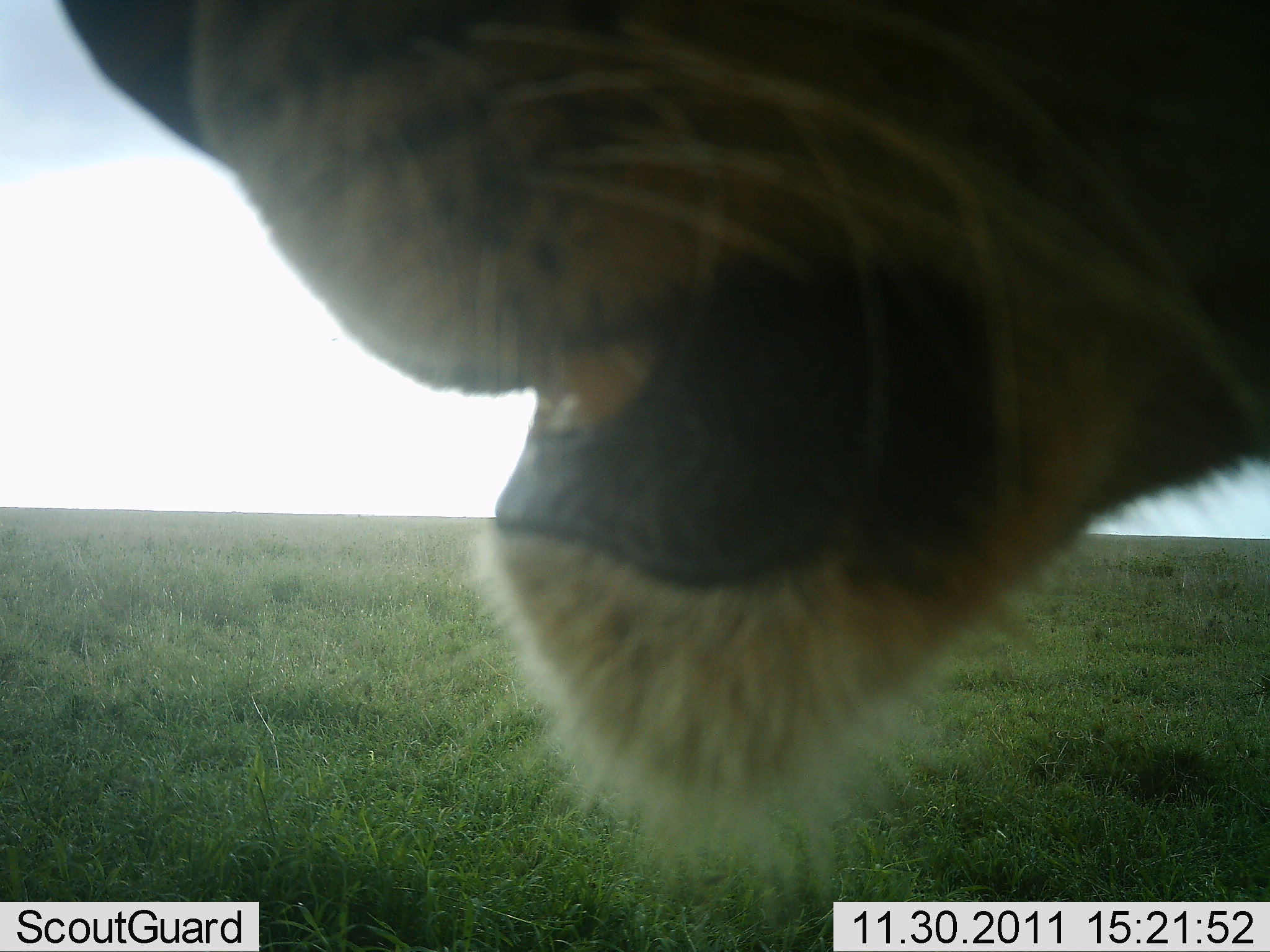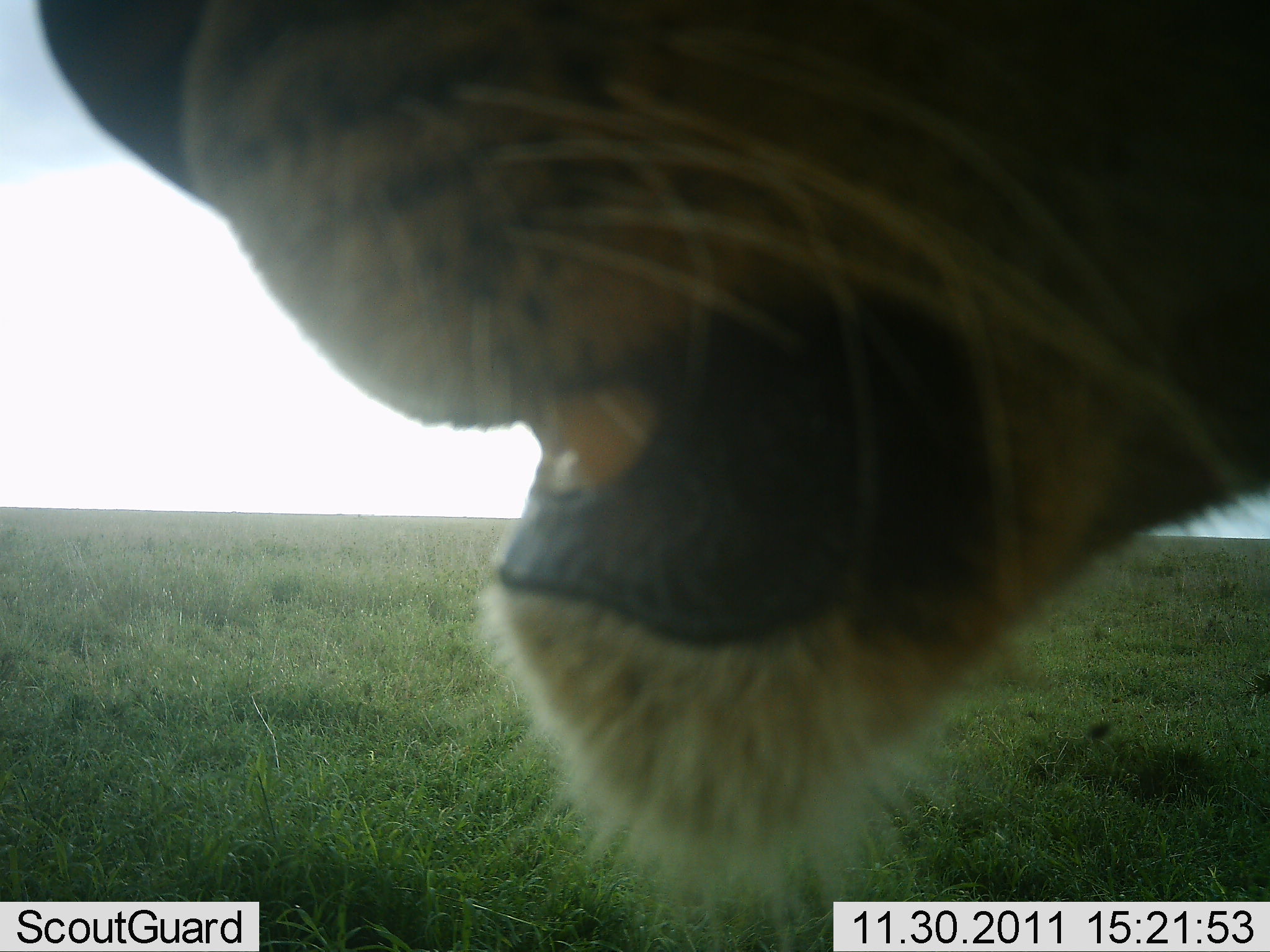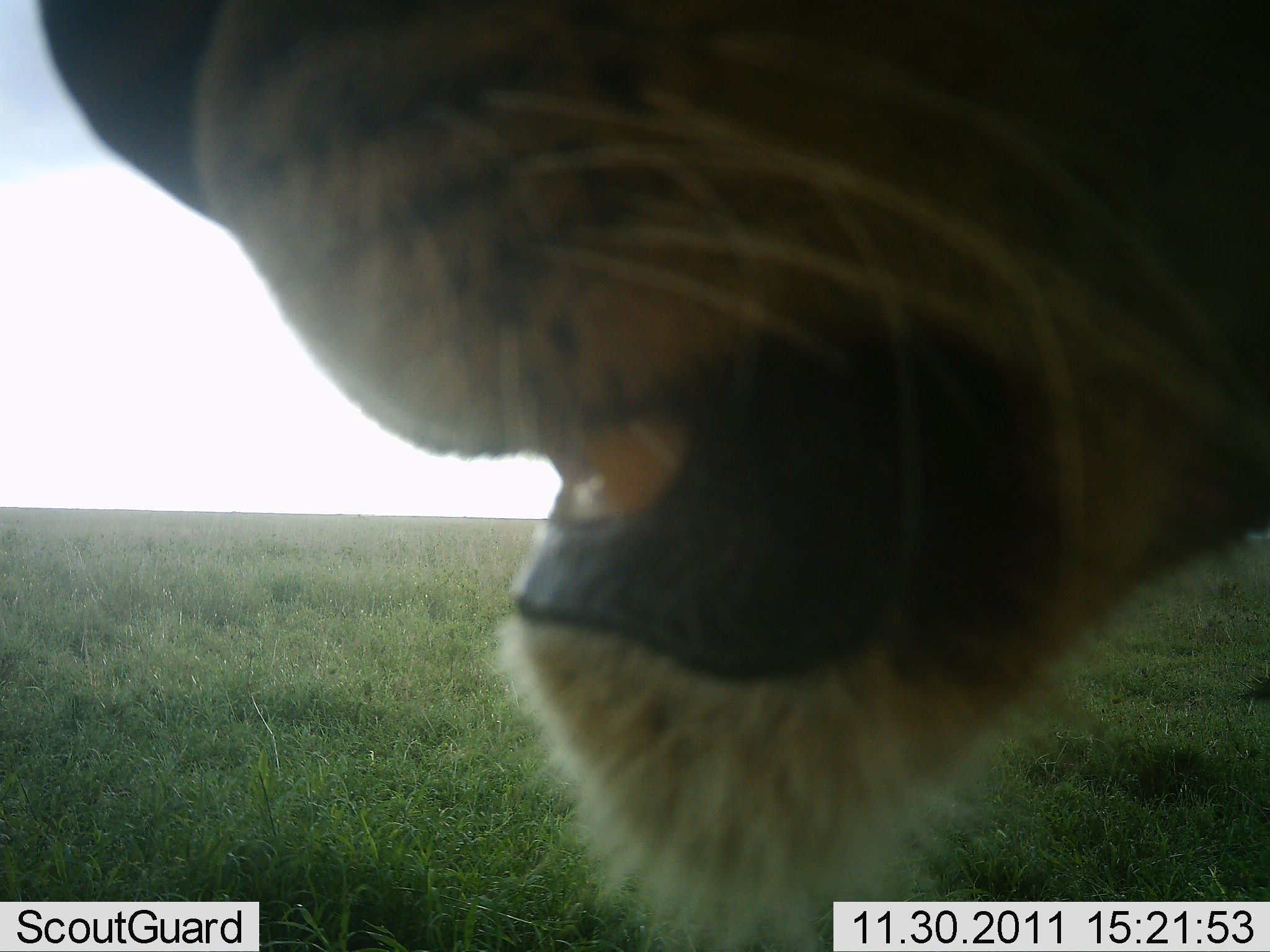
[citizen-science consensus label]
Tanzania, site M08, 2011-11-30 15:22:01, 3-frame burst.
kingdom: Animalia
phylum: Chordata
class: Mammalia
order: Carnivora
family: Felidae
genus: Panthera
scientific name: Panthera leo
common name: lion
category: lionfemale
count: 1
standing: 80%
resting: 10%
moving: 10%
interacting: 0%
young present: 0%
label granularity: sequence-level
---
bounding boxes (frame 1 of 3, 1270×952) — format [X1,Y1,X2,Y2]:
animal: [52,0,1270,871]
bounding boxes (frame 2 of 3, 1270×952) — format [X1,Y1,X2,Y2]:
animal: [34,1,1269,952]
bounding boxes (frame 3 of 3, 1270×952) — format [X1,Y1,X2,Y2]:
animal: [36,1,1269,952]